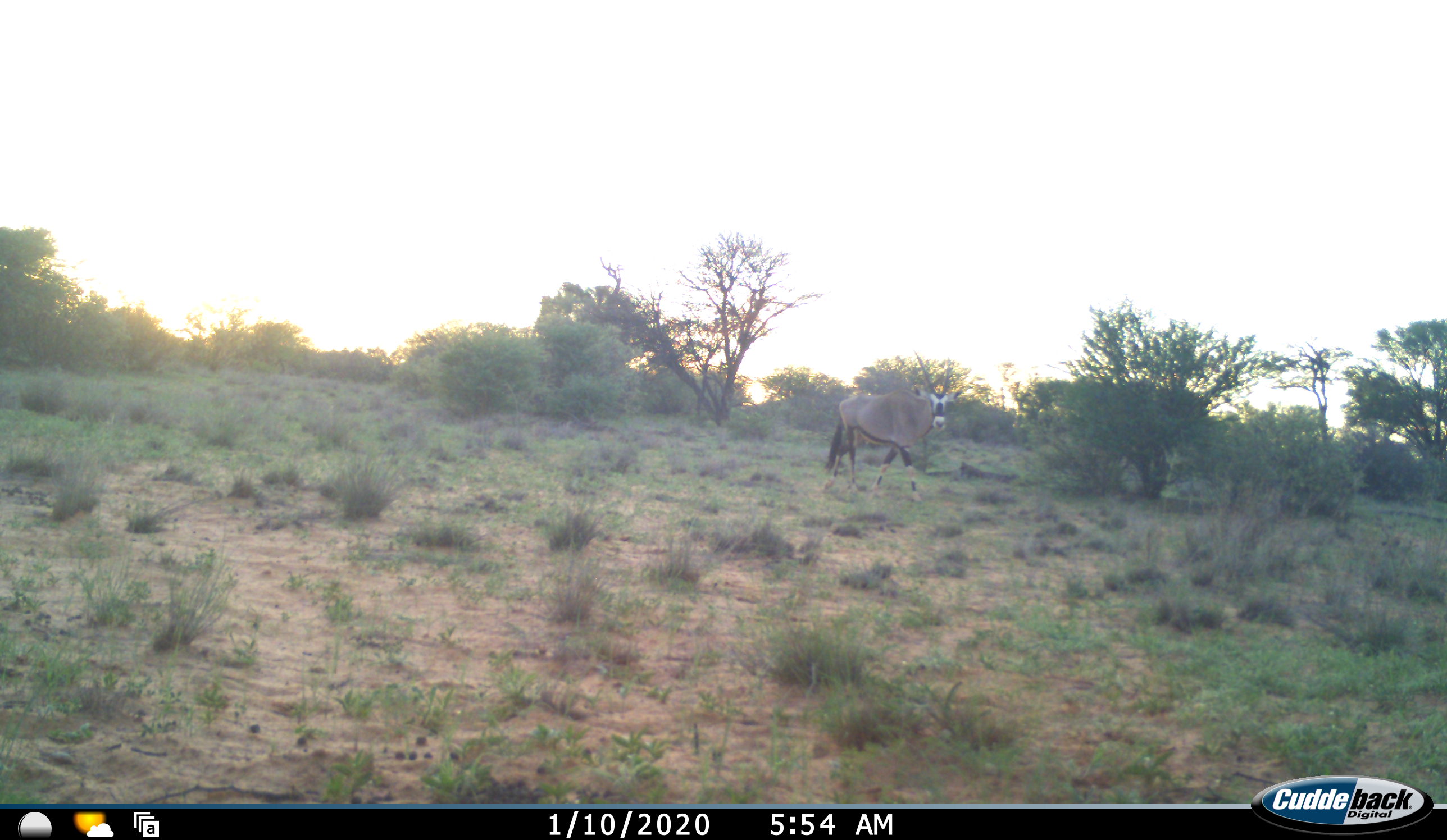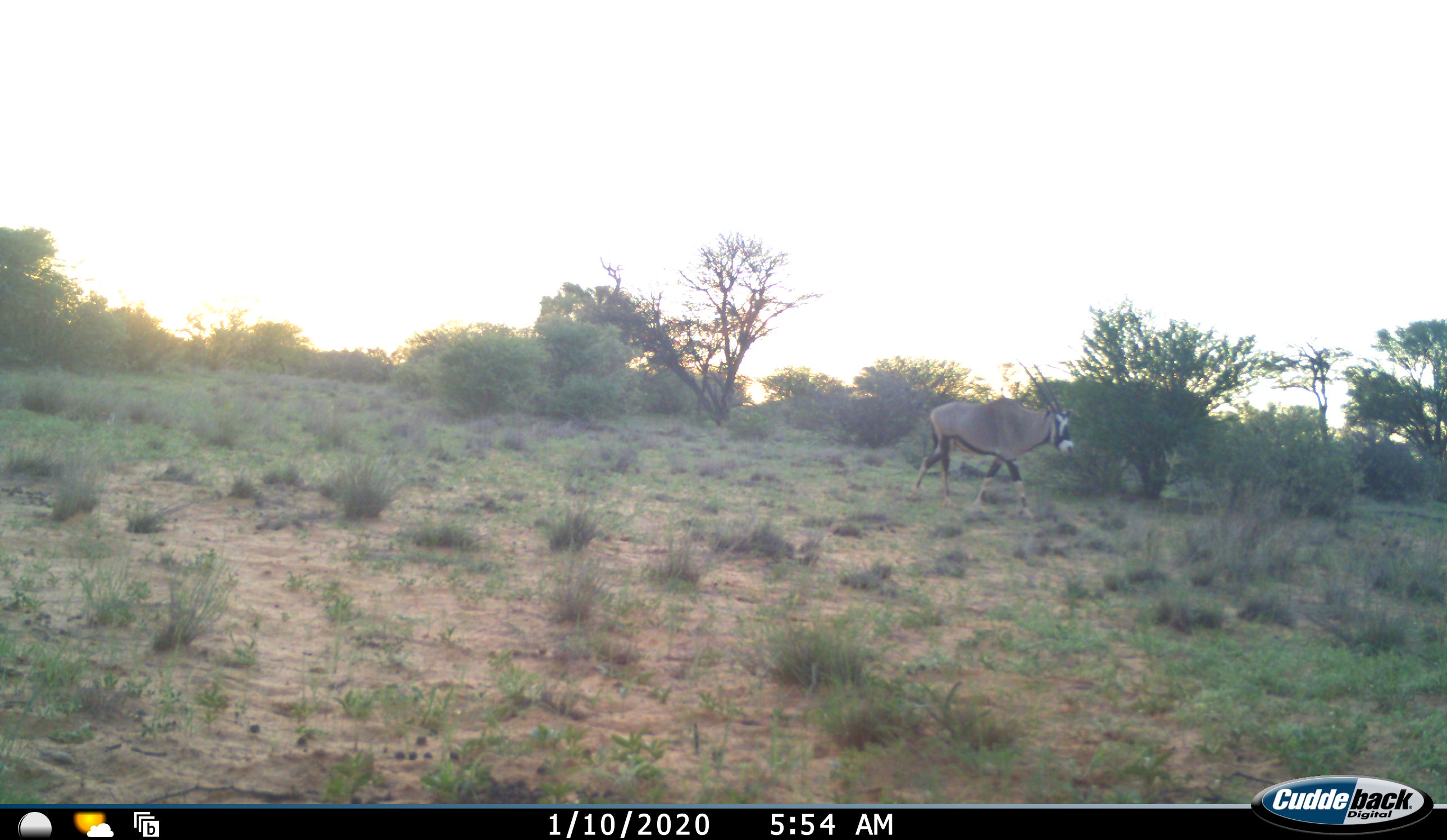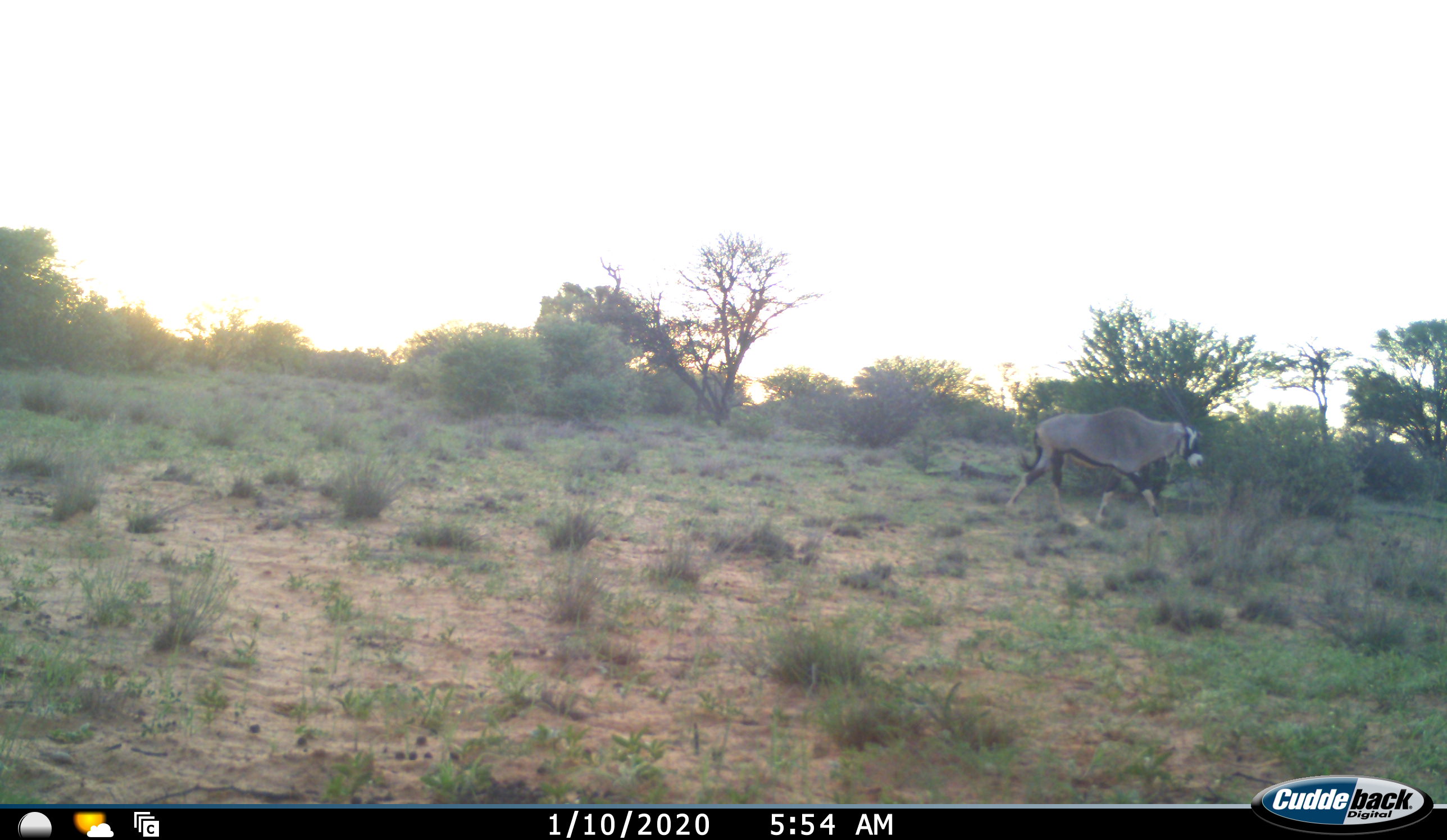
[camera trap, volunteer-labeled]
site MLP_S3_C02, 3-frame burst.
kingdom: Animalia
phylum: Chordata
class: Mammalia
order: Artiodactyla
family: Bovidae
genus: Oryx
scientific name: Oryx gazella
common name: gemsbok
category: oryx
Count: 1.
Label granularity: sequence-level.